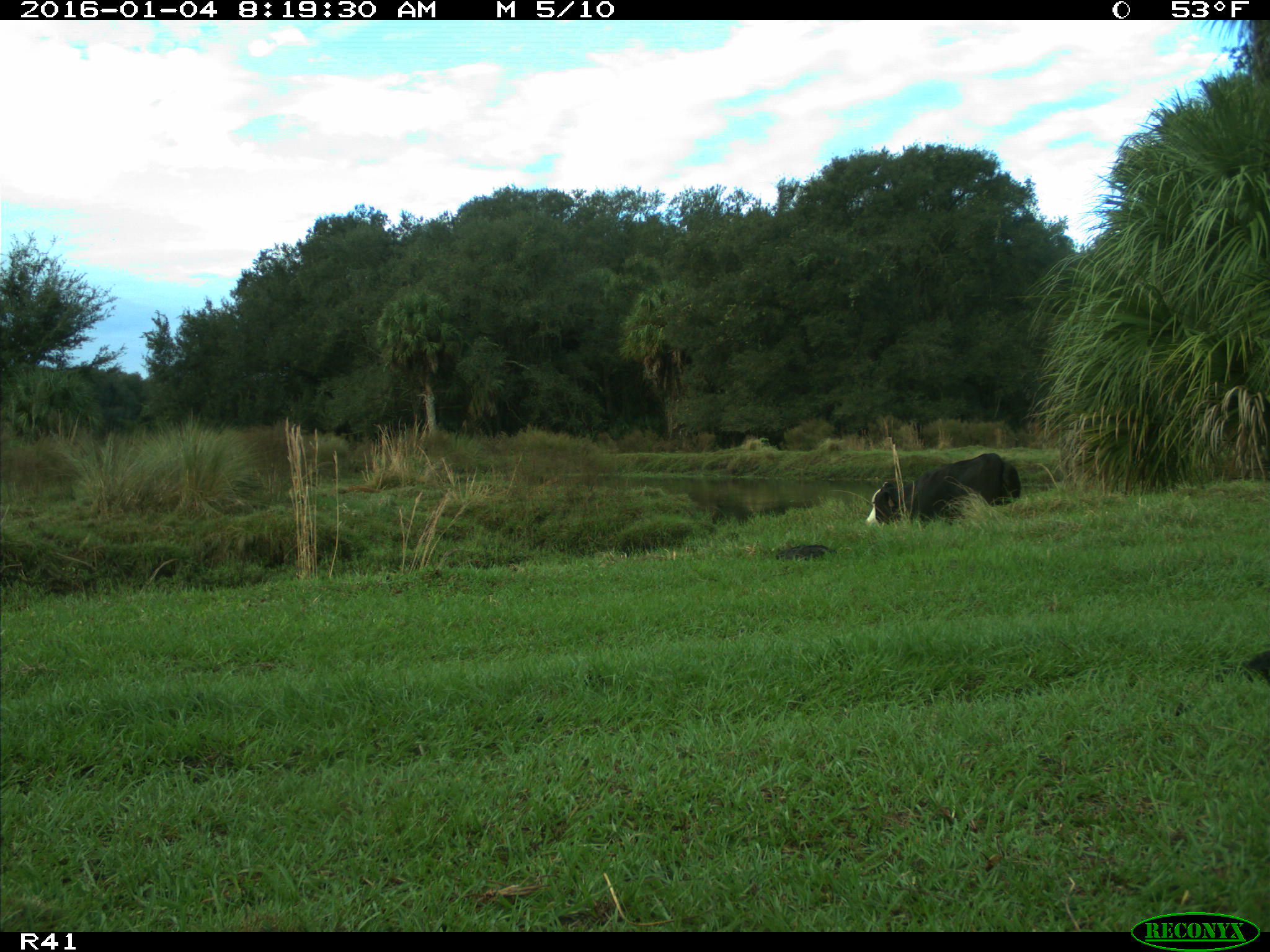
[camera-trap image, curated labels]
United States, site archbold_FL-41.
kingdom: Animalia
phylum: Chordata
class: Mammalia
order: Artiodactyla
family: Bovidae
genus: Bos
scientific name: Bos taurus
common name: domestic cow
Bos taurus (domestic cow).